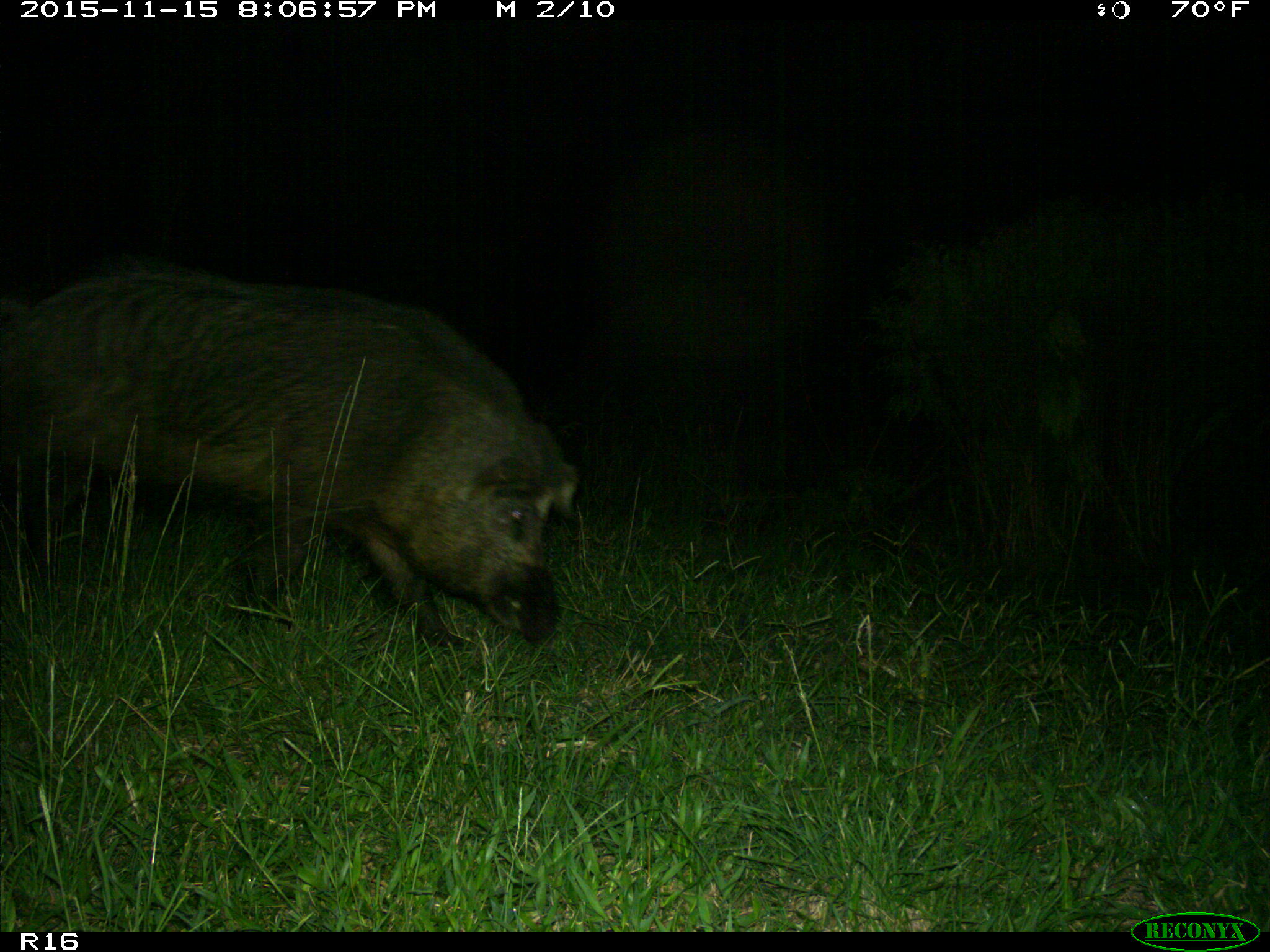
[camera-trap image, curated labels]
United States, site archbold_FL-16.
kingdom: Animalia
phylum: Chordata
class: Mammalia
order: Artiodactyla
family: Suidae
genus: Sus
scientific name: Sus scrofa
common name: wild boar